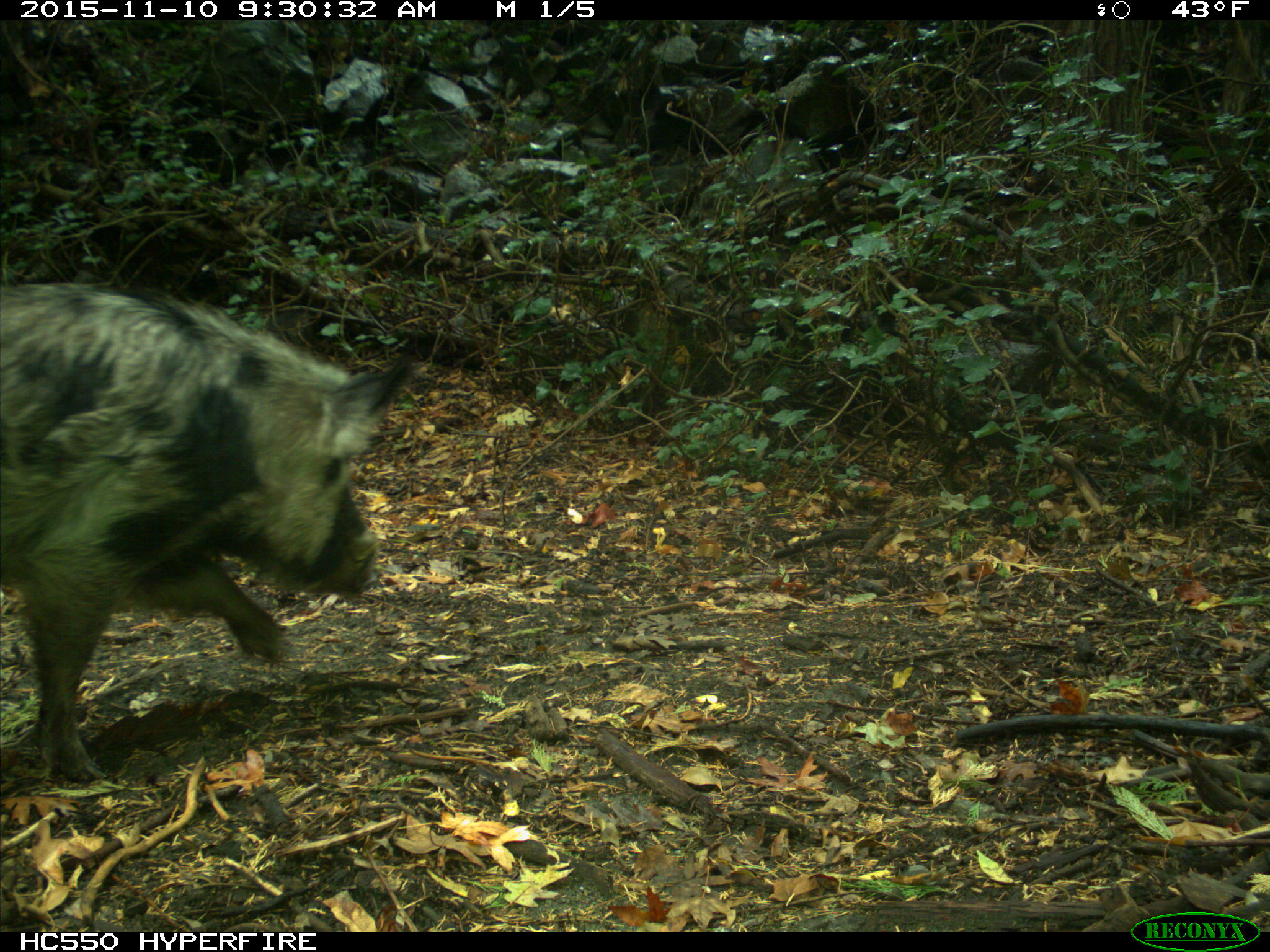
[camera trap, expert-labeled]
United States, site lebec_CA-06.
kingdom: Animalia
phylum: Chordata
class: Mammalia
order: Artiodactyla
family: Suidae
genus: Sus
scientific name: Sus scrofa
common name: wild boar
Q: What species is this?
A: Sus scrofa (wild boar).